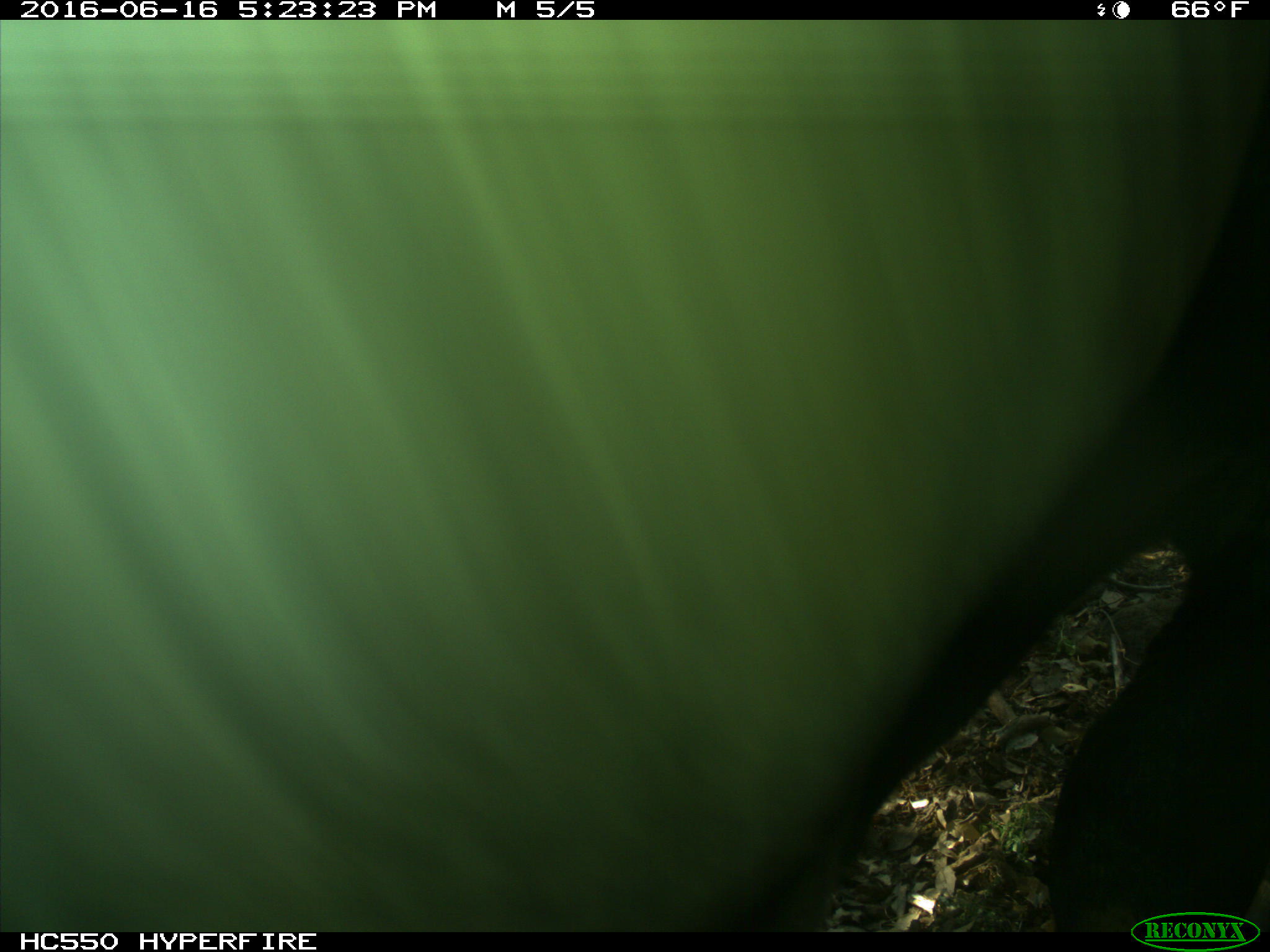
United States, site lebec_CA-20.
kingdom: Animalia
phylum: Chordata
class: Mammalia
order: Artiodactyla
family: Bovidae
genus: Bos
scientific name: Bos taurus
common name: domestic cow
Bos taurus (domestic cow).